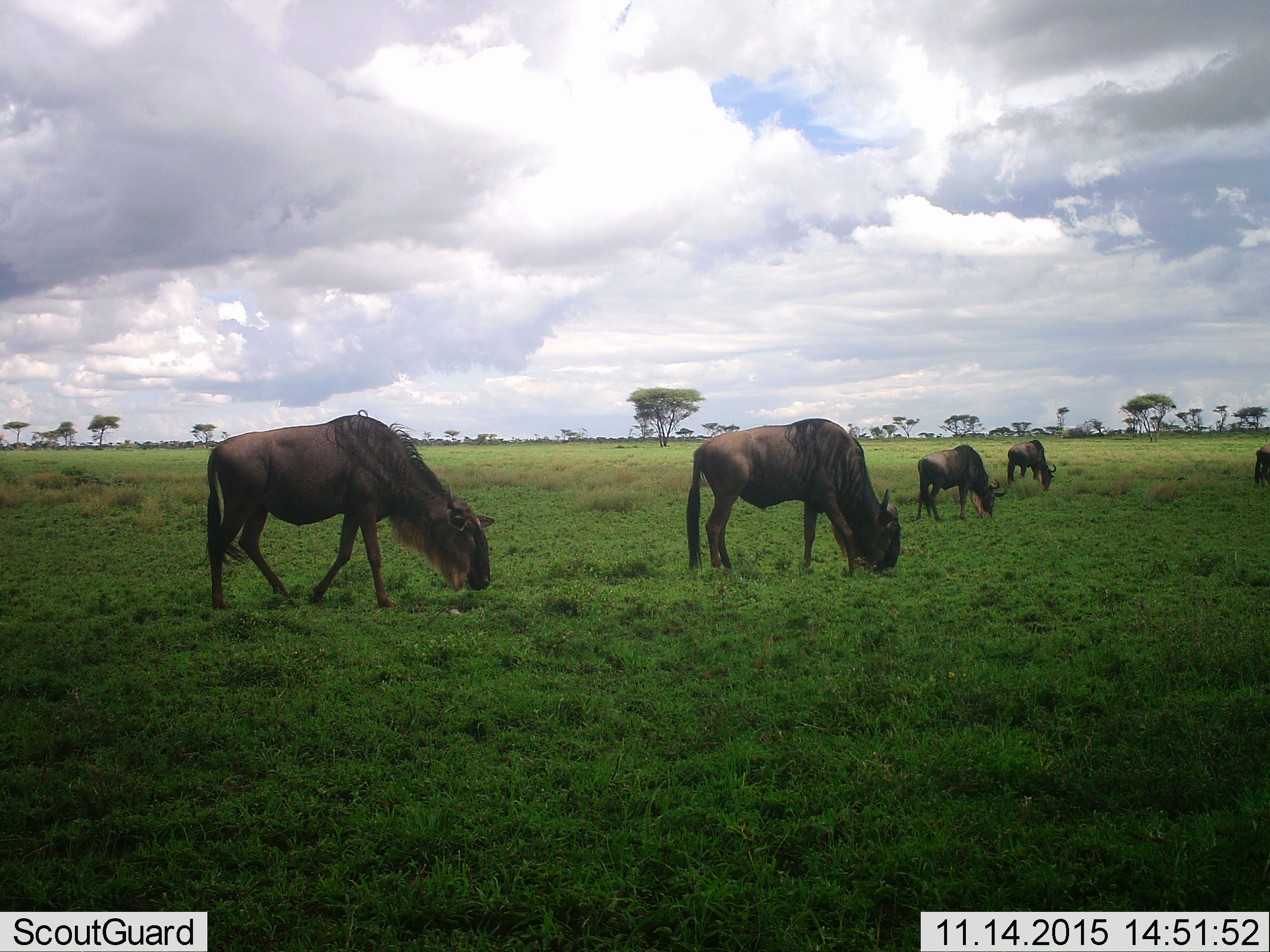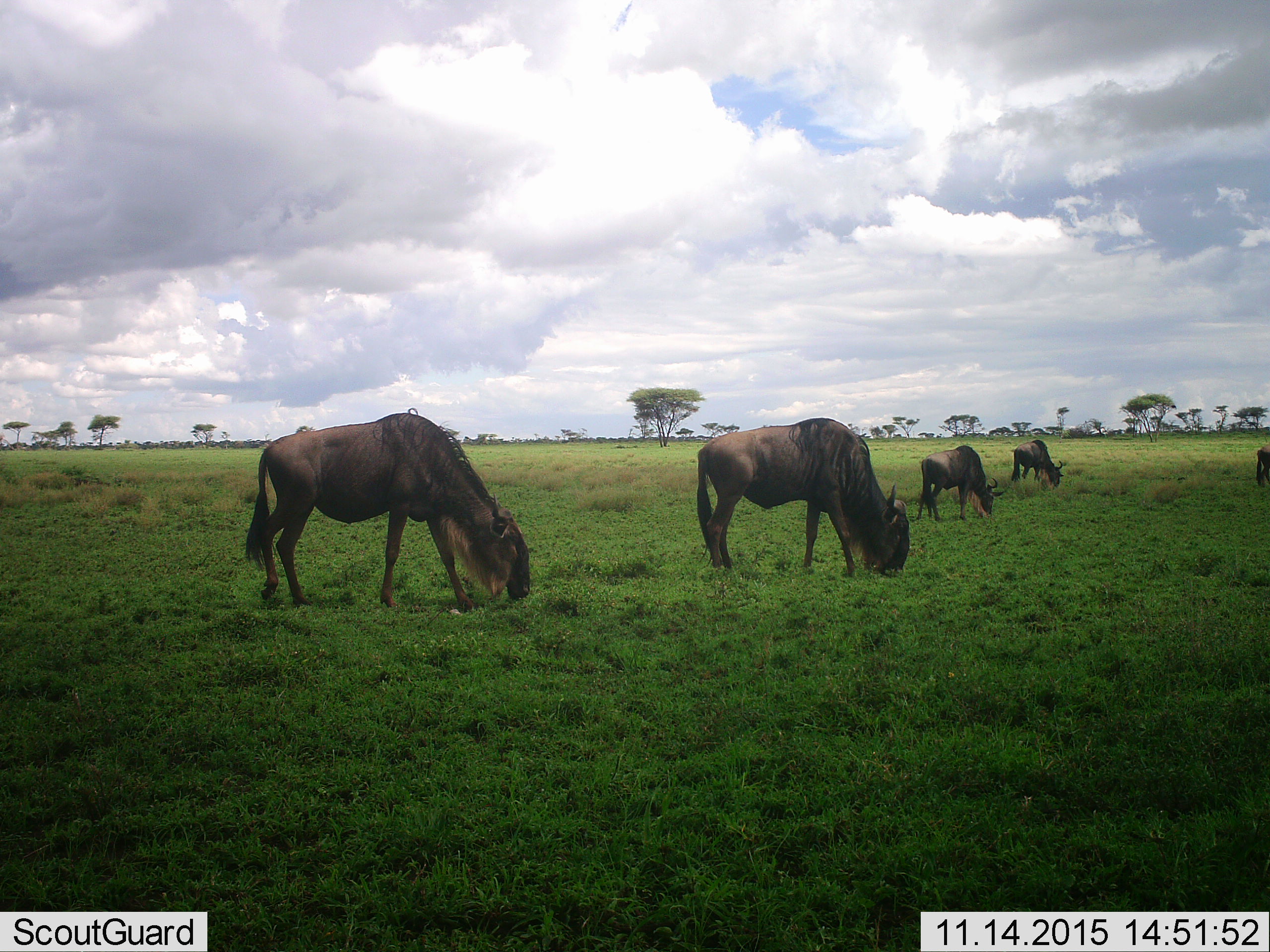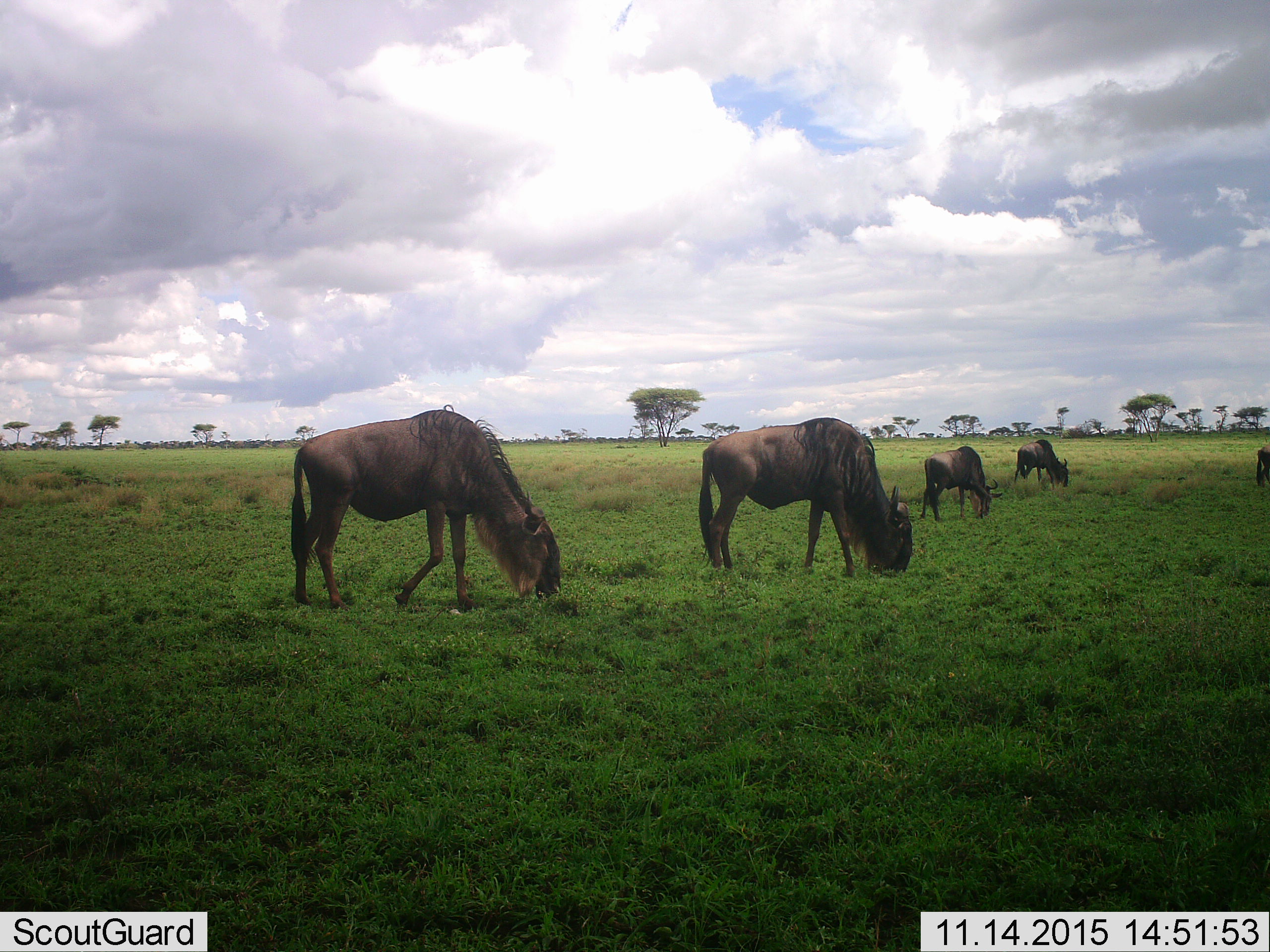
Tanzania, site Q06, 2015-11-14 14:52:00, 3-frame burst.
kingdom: Animalia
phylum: Chordata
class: Mammalia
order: Artiodactyla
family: Bovidae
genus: Connochaetes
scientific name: Connochaetes taurinus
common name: blue wildebeest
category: wildebeest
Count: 5.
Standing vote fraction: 10%.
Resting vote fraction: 10%.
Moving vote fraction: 40%.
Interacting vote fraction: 0%.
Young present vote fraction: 0%.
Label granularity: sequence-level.